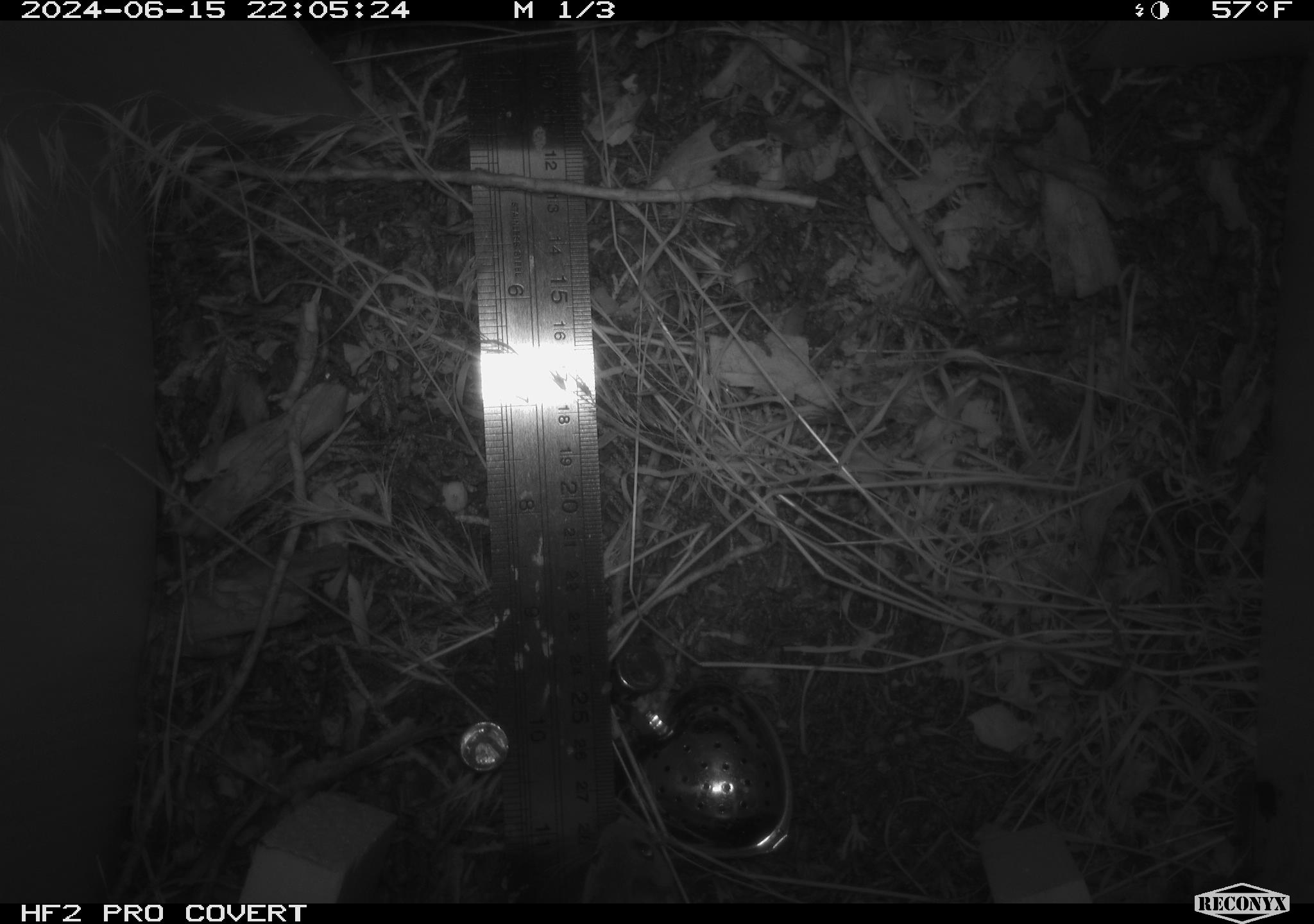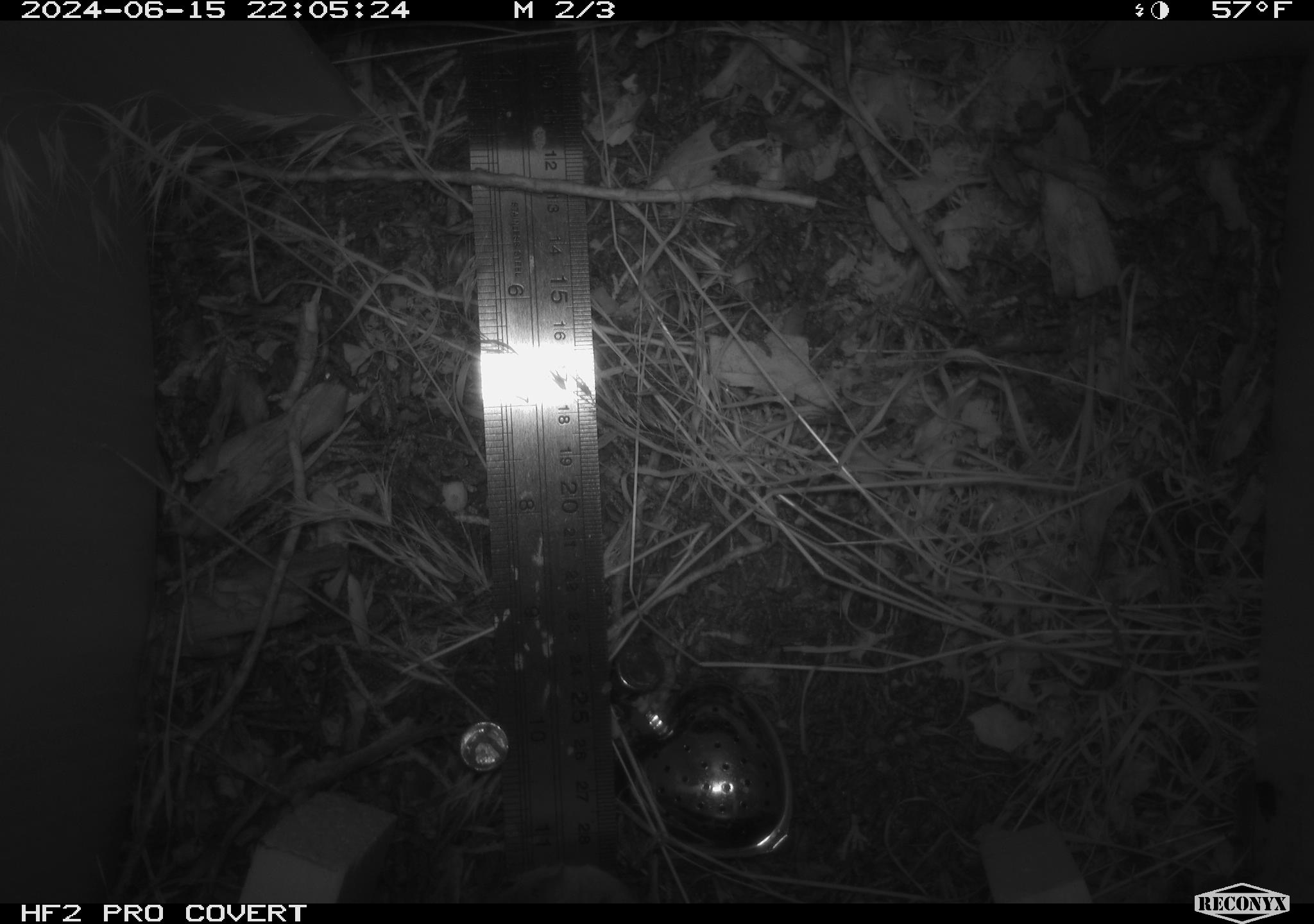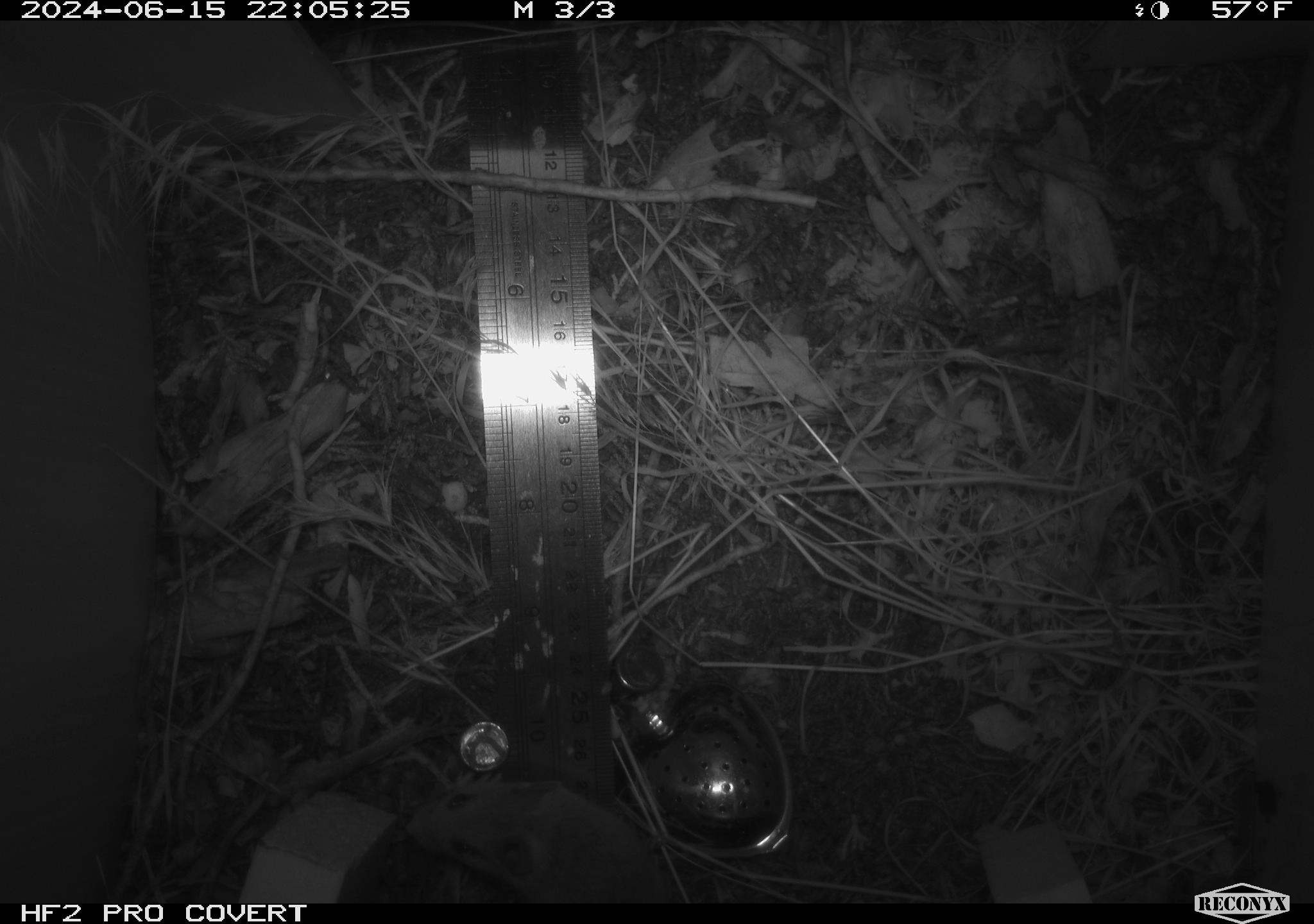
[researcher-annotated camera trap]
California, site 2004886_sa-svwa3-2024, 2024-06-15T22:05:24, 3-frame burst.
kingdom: Animalia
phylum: Chordata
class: Mammalia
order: Rodentia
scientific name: Rodentia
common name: mouse species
Mouse species (Rodentia).